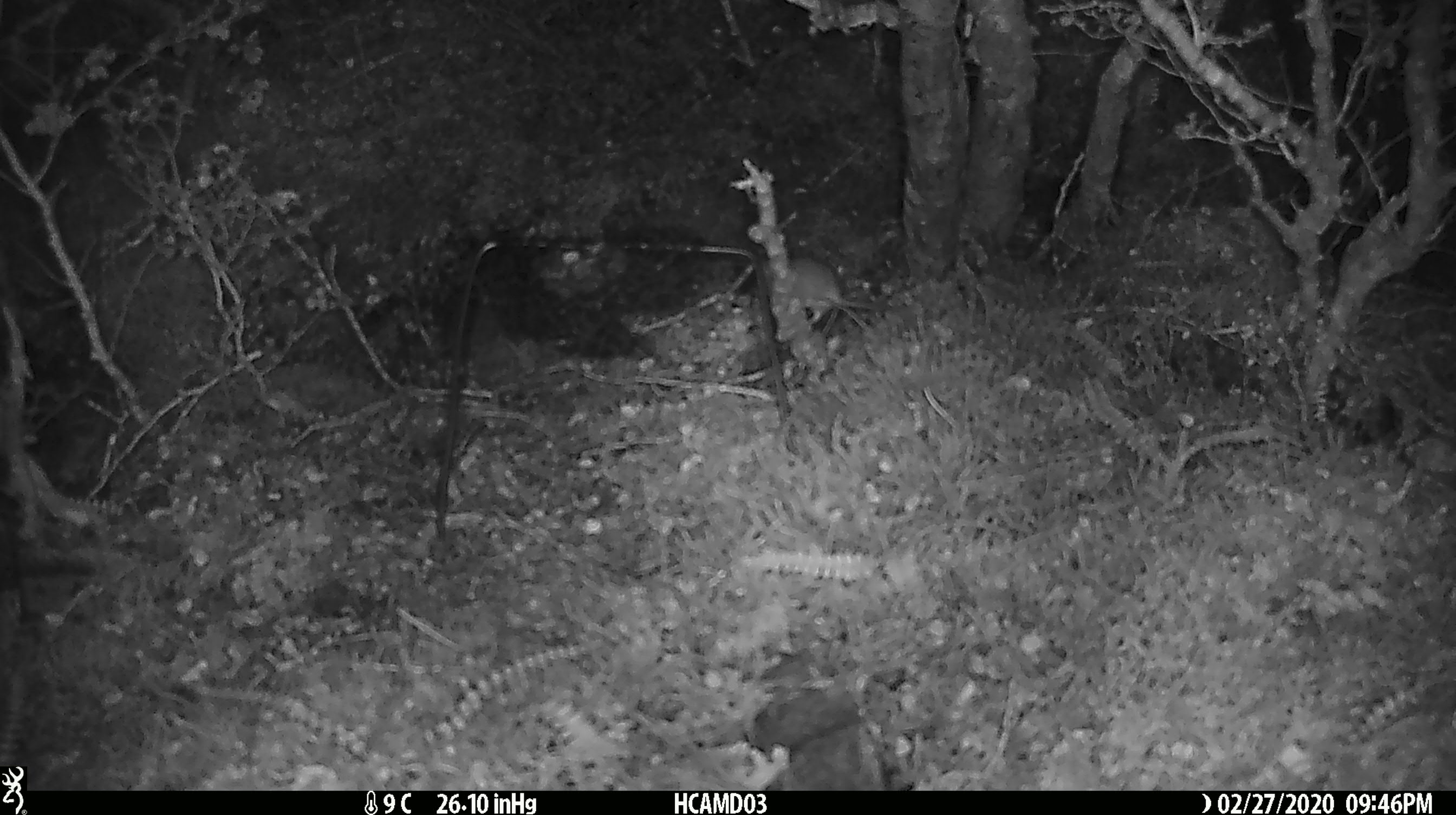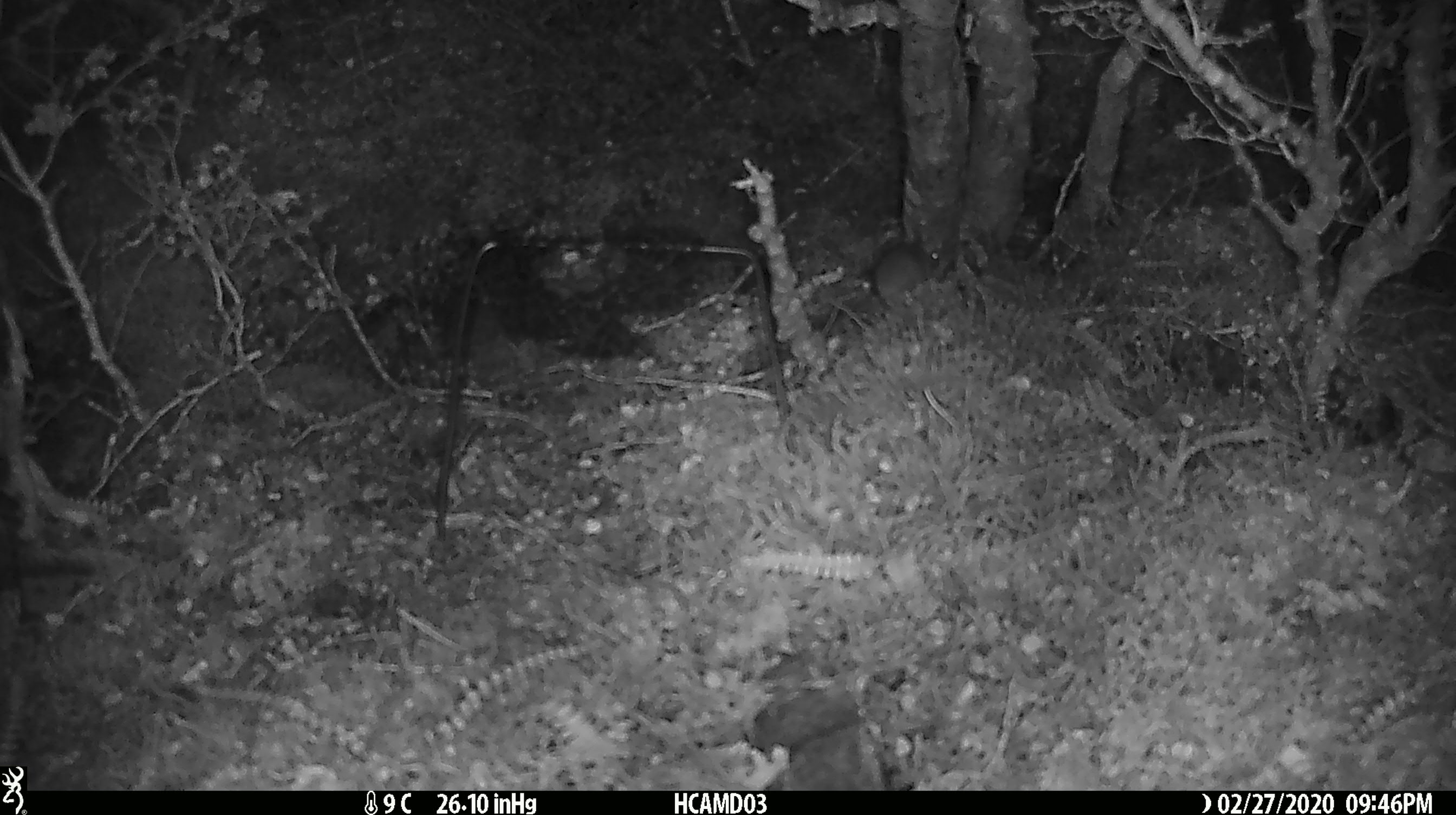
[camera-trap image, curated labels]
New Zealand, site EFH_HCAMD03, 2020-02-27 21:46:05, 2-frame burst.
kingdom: Animalia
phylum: Chordata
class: Mammalia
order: Rodentia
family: Muridae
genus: Mus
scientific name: Mus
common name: mouse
Mouse (Mus).